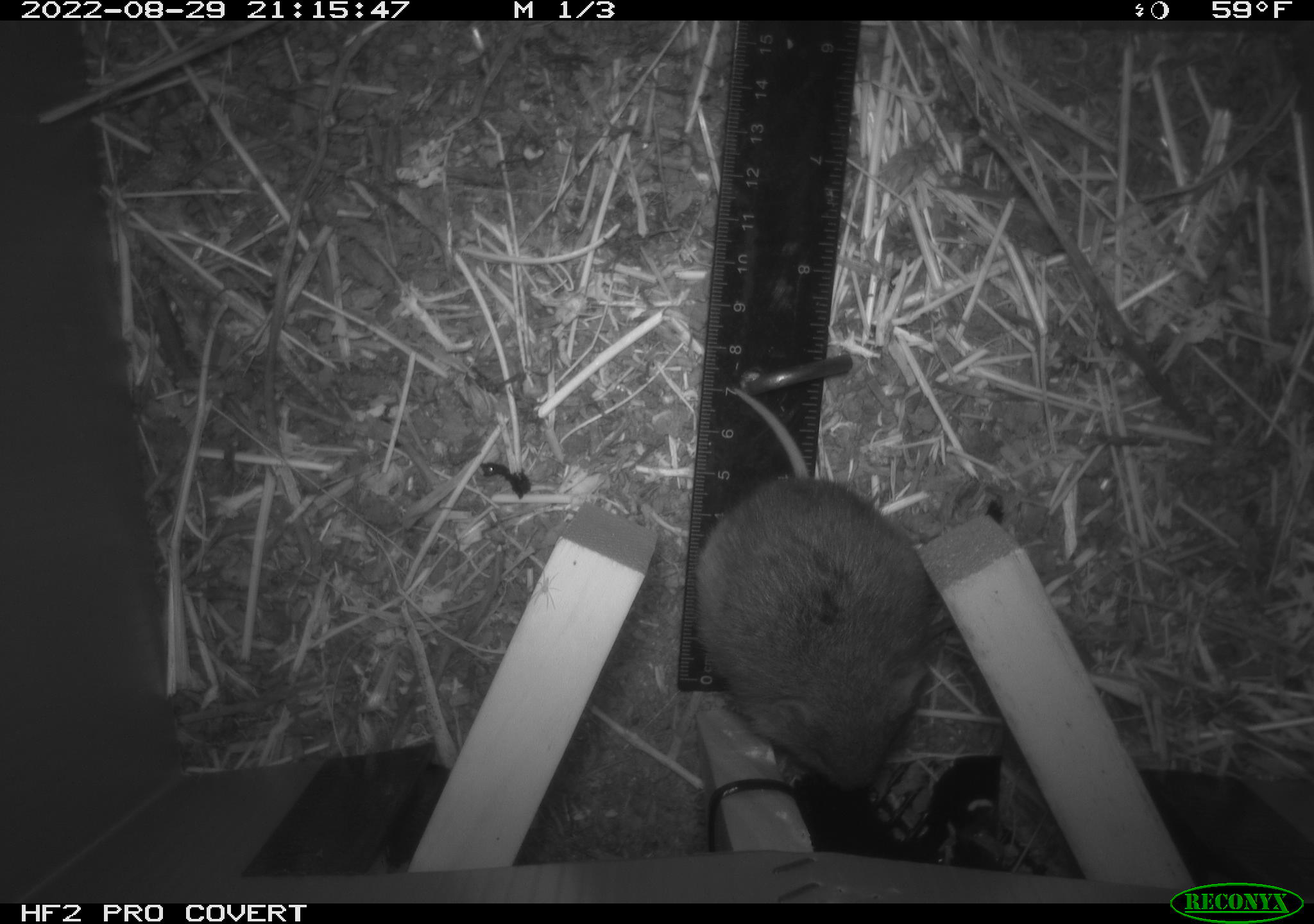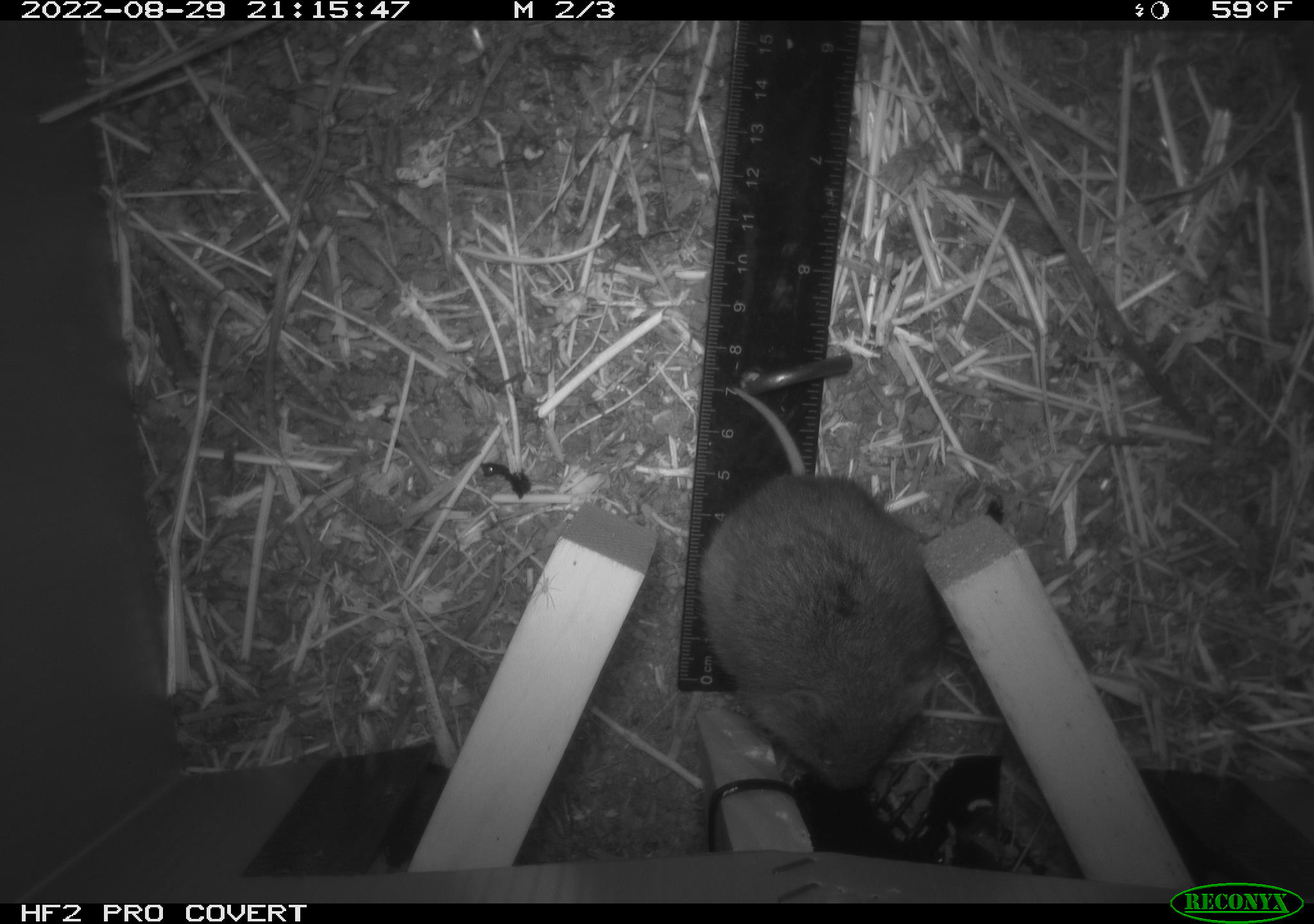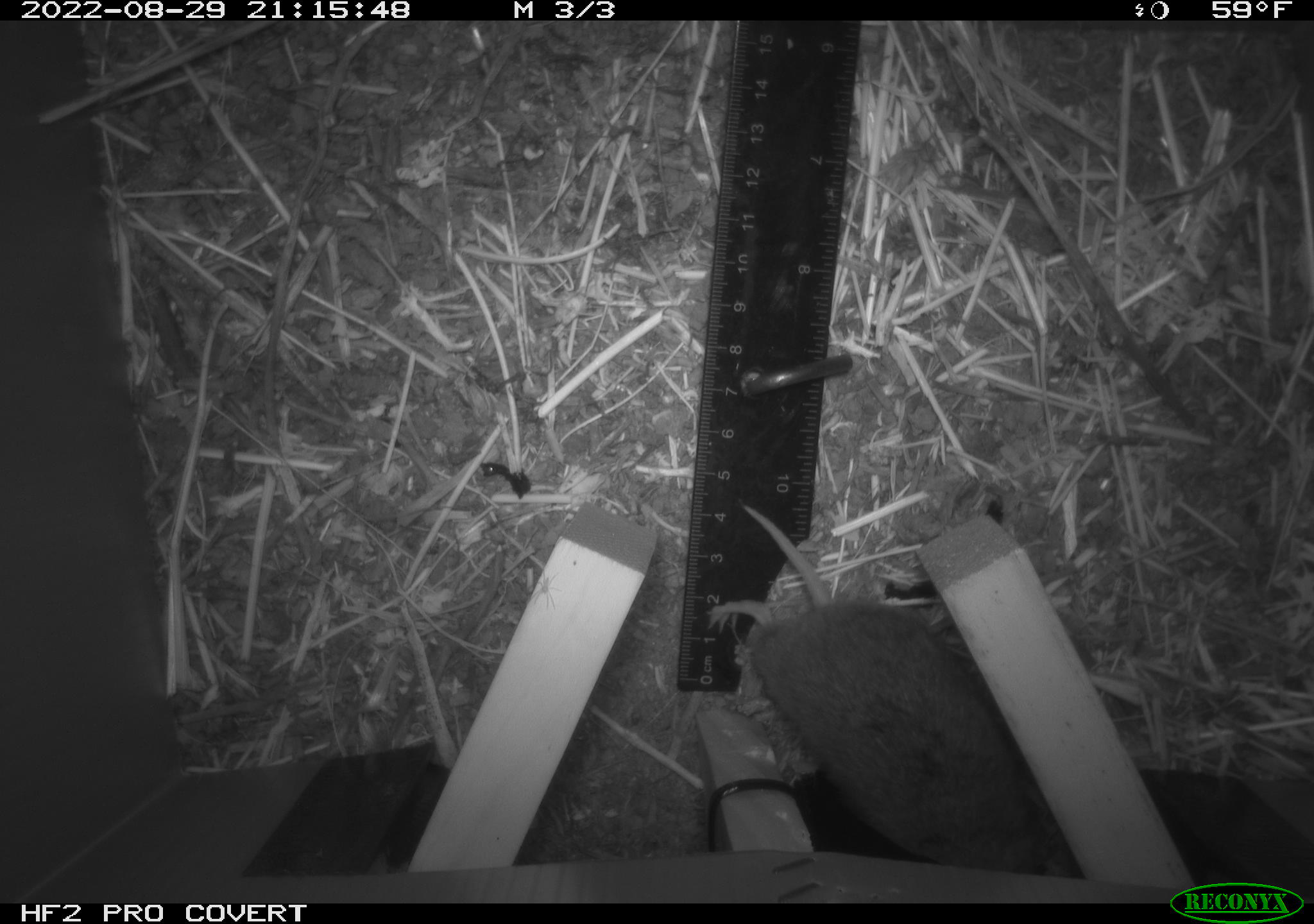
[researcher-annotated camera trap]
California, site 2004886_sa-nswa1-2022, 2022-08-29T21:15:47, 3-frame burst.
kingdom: Animalia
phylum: Chordata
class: Mammalia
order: Rodentia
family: Cricetidae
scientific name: Cricetidae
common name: hamsters, voles, lemmings, and allies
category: cricetidae family